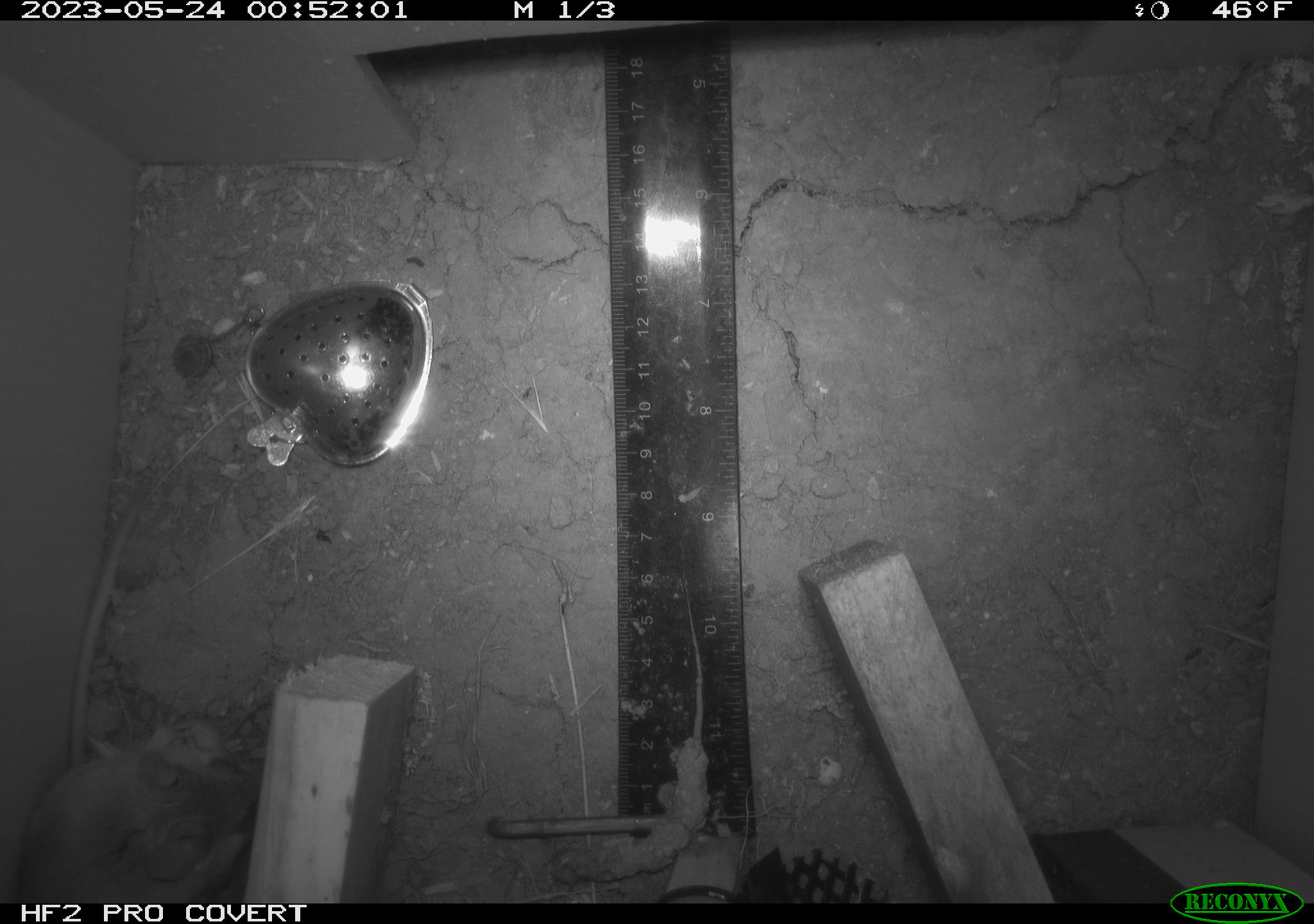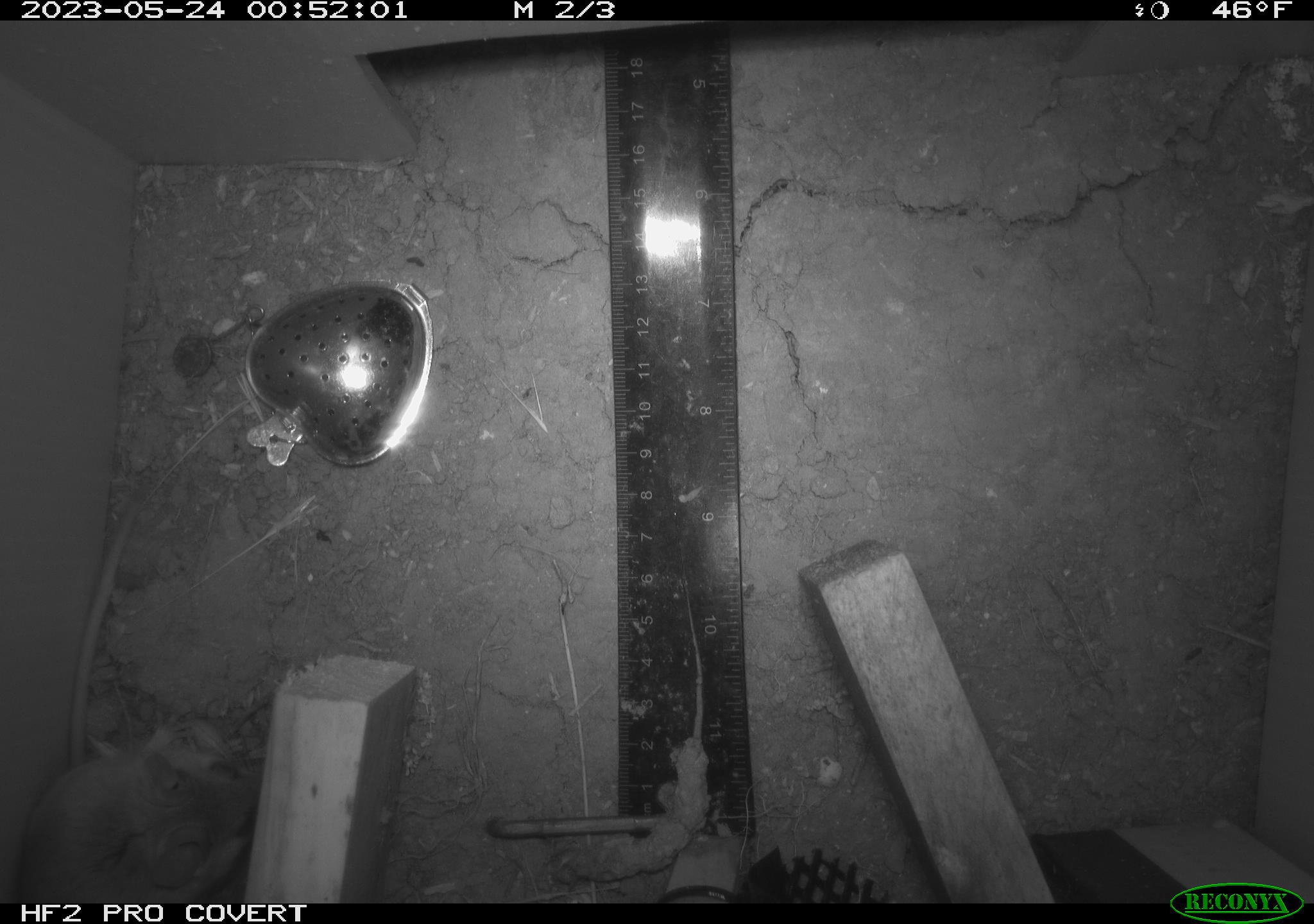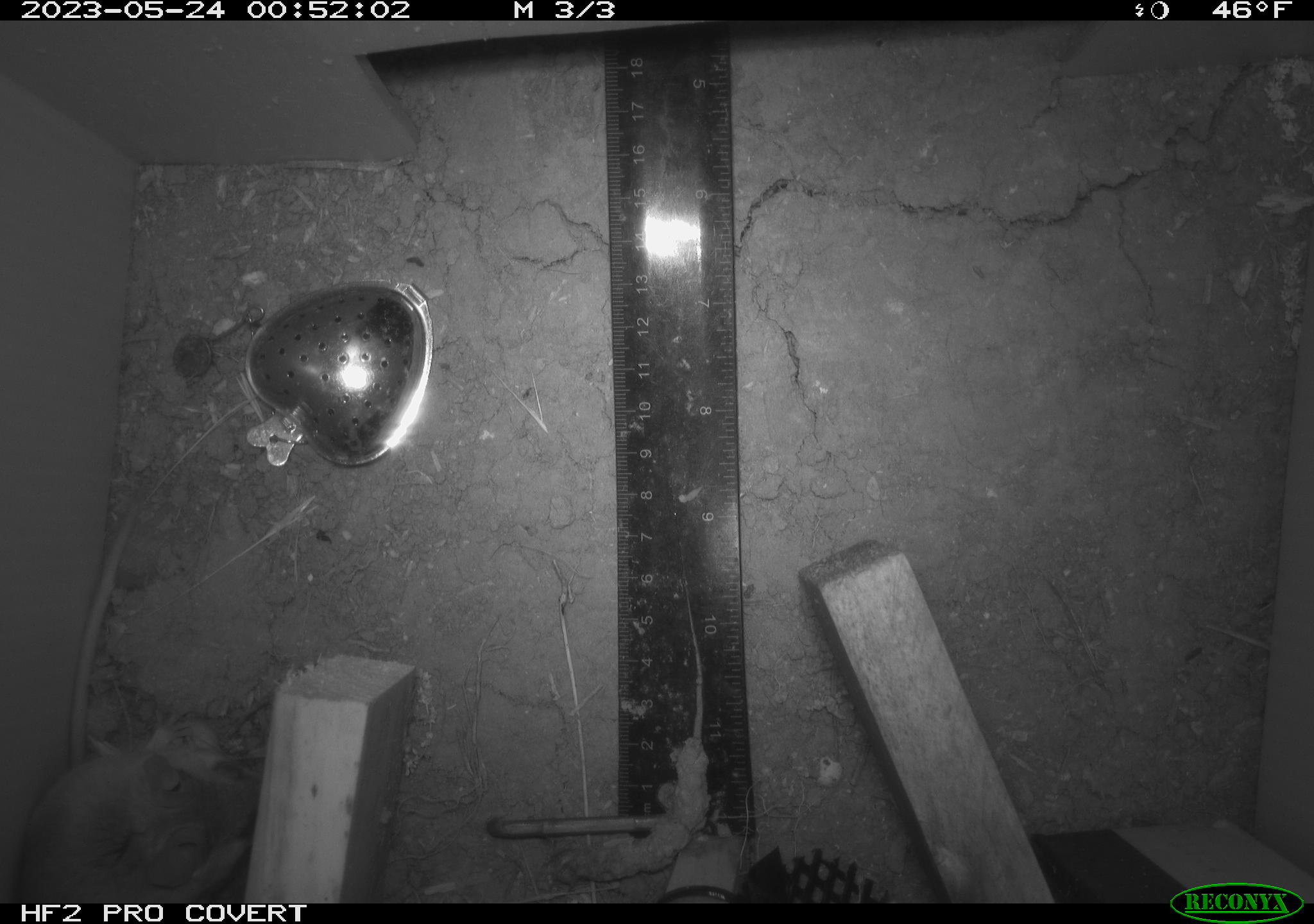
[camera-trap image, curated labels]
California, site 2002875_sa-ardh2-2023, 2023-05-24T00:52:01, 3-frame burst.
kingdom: Animalia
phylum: Chordata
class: Mammalia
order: Rodentia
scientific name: Rodentia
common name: mouse species